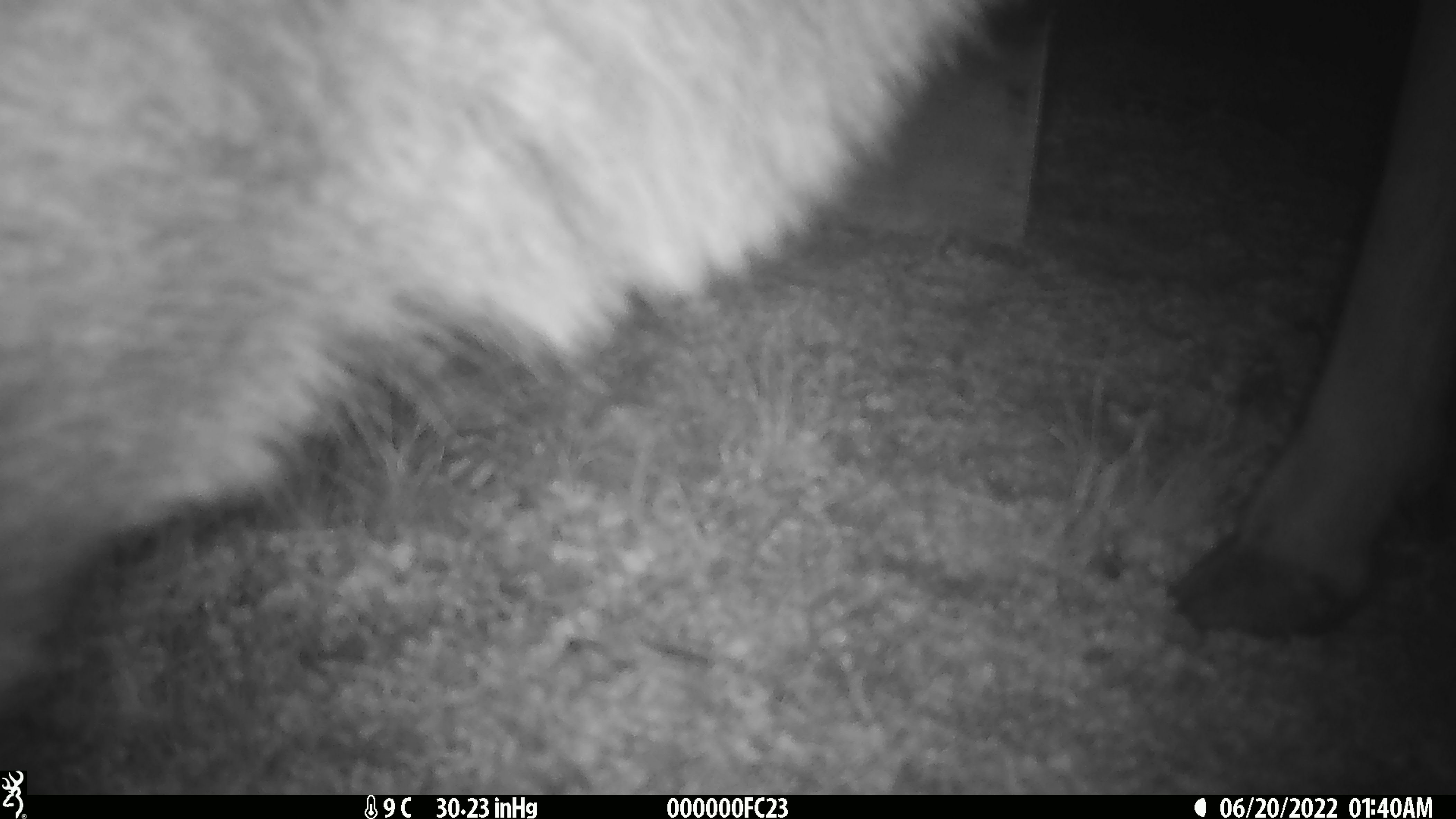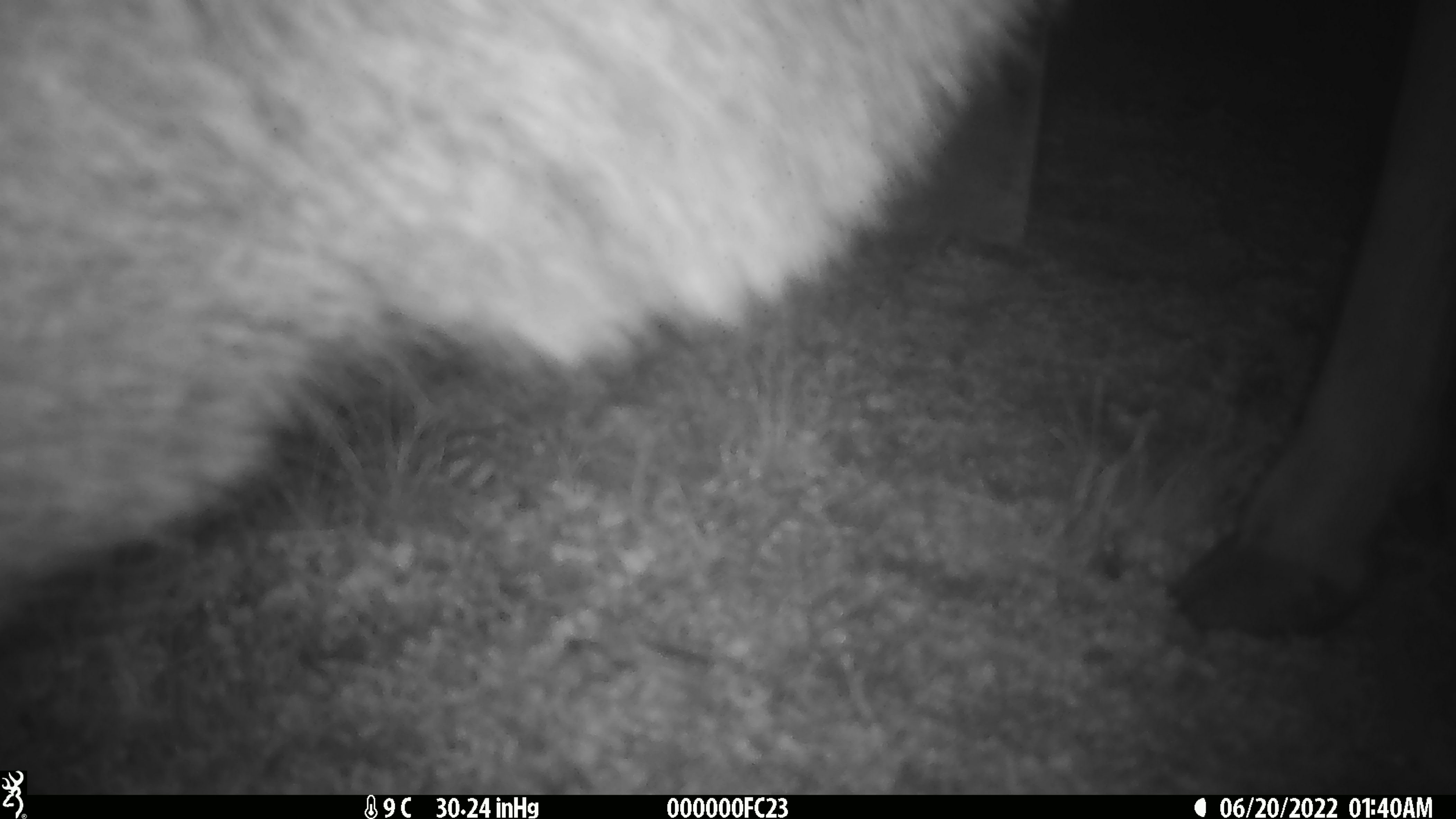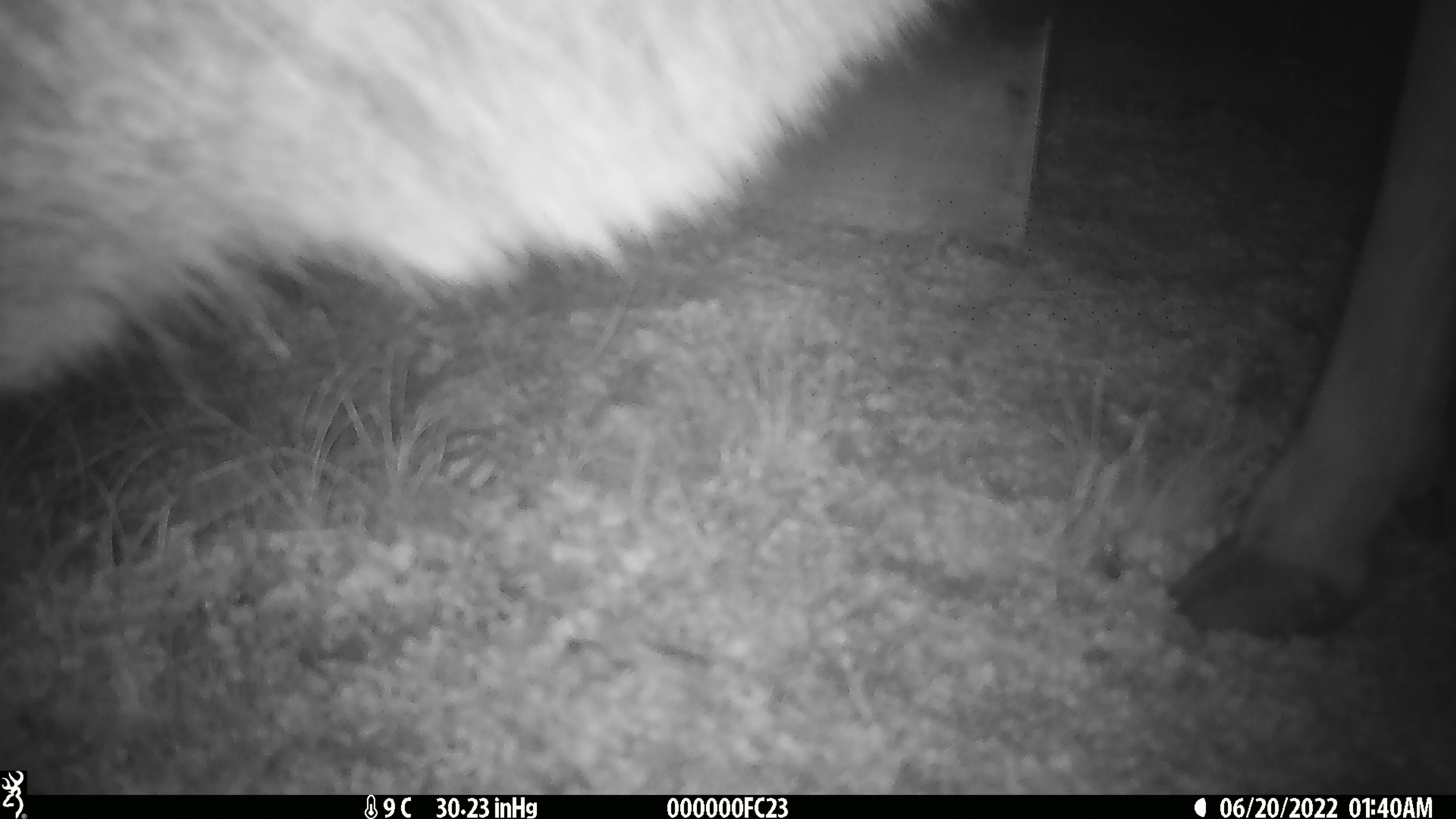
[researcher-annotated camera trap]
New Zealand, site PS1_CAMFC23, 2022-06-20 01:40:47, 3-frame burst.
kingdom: Animalia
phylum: Chordata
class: Mammalia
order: Artiodactyla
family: Cervidae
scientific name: Cervidae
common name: deer